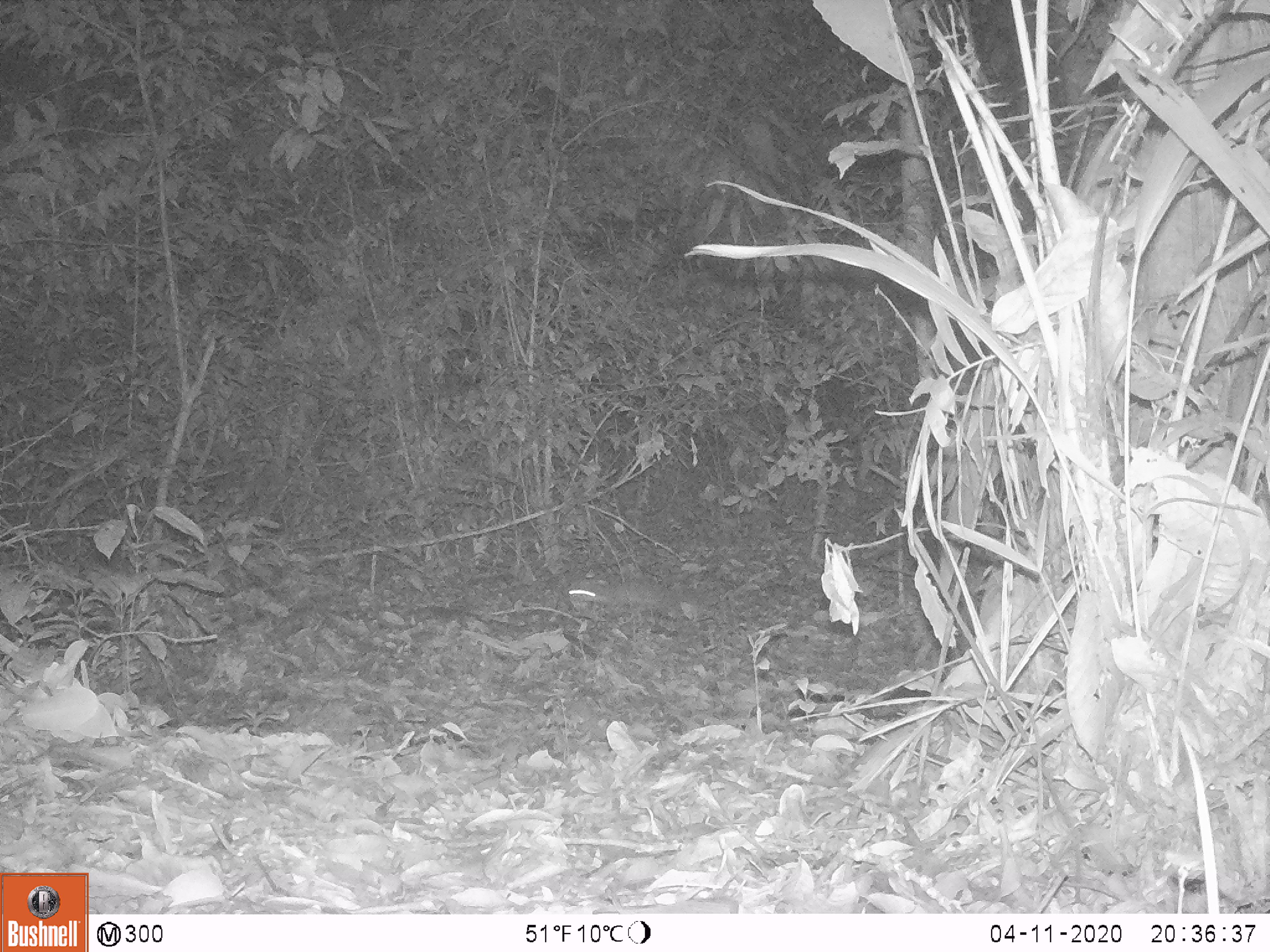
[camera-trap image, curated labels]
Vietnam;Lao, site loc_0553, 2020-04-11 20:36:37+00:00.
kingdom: Animalia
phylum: Chordata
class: Mammalia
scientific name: Mammalia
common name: mammal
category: unidentified small mammal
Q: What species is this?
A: Unidentified small mammal (mammal) (Mammalia).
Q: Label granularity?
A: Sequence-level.